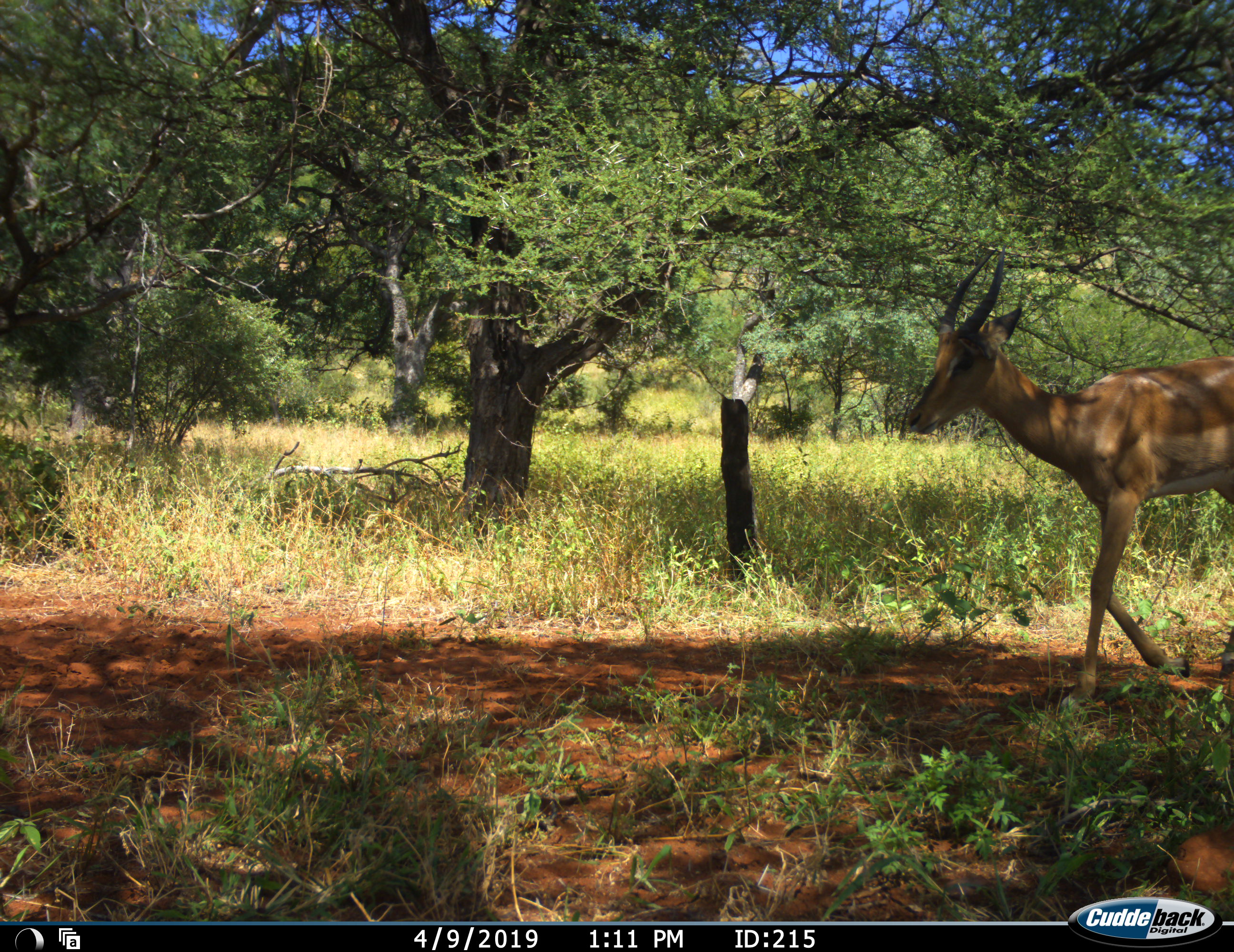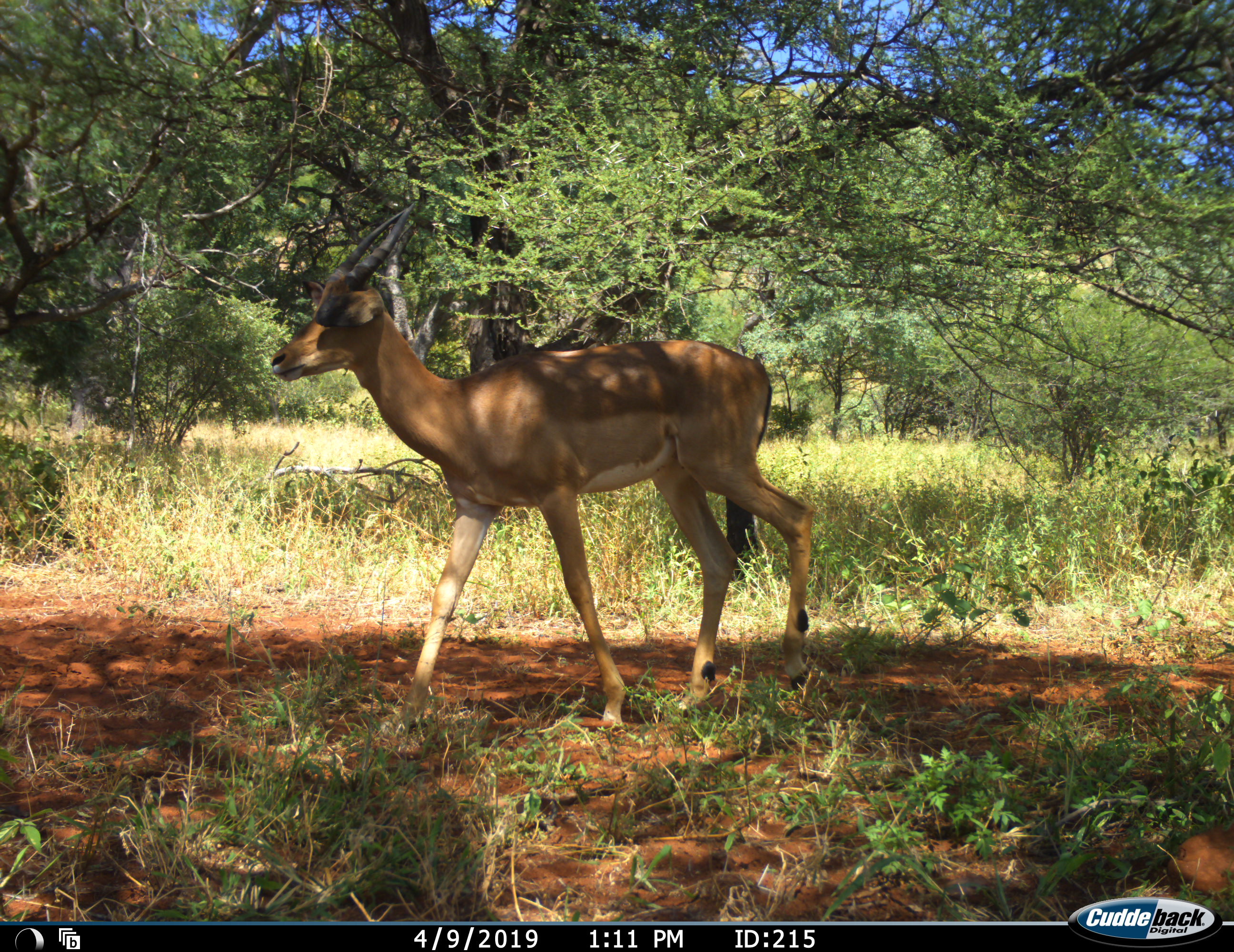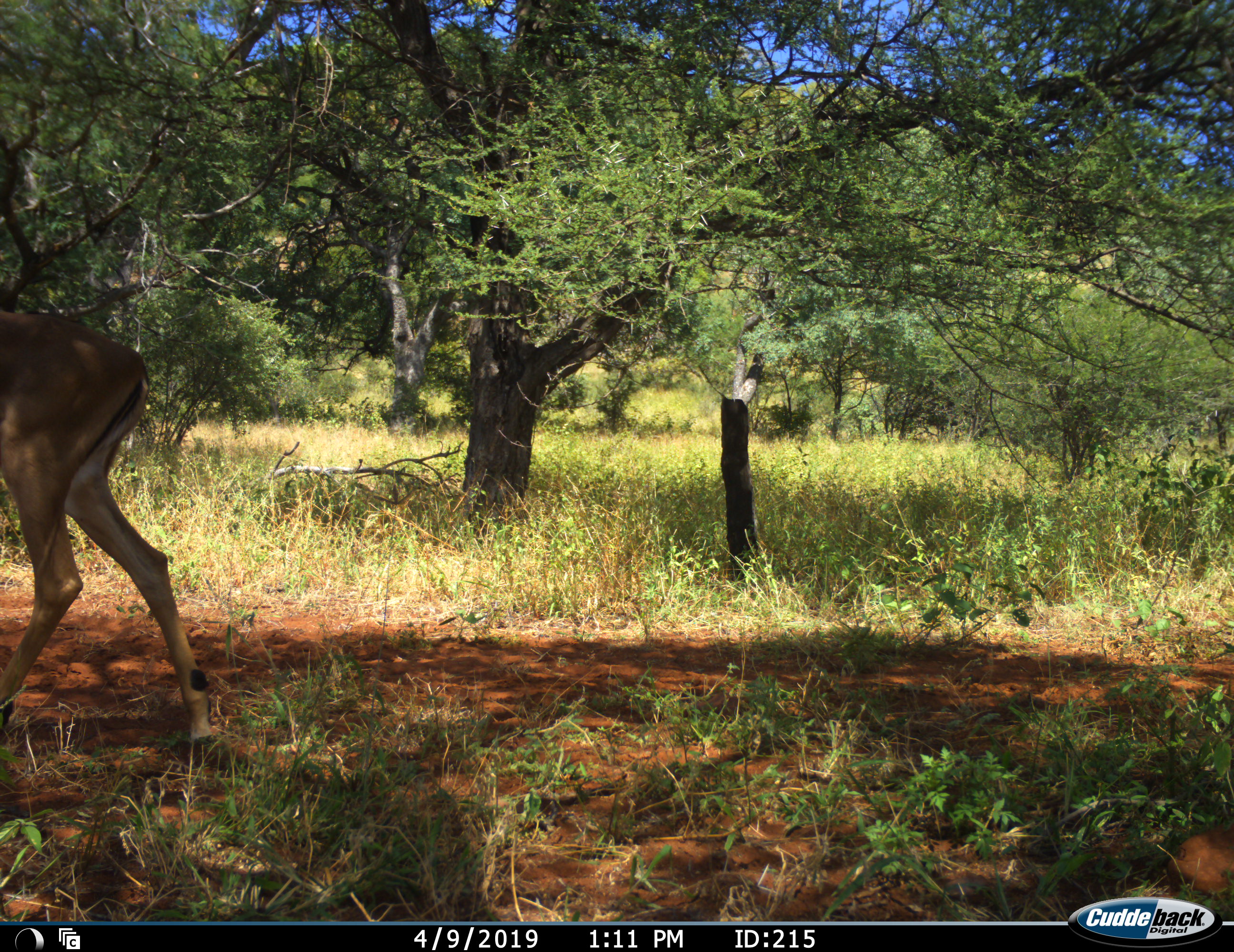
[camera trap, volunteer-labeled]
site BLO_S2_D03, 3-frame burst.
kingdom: Animalia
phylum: Chordata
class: Mammalia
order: Artiodactyla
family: Bovidae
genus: Aepyceros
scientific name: Aepyceros melampus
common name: impala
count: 1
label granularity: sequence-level